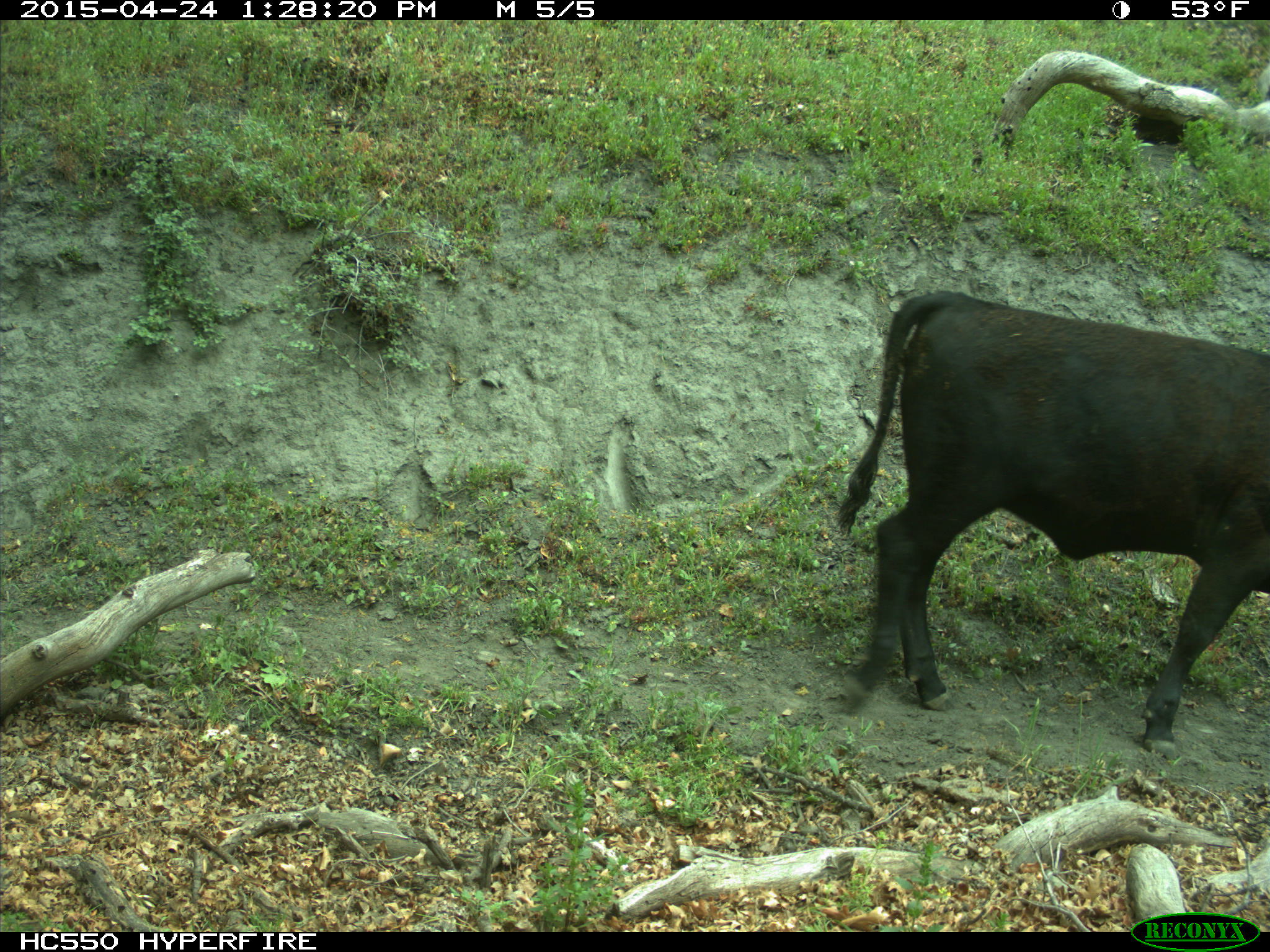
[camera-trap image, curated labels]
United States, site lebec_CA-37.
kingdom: Animalia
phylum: Chordata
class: Mammalia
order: Artiodactyla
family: Bovidae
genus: Bos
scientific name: Bos taurus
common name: domestic cow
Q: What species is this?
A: Bos taurus (domestic cow).